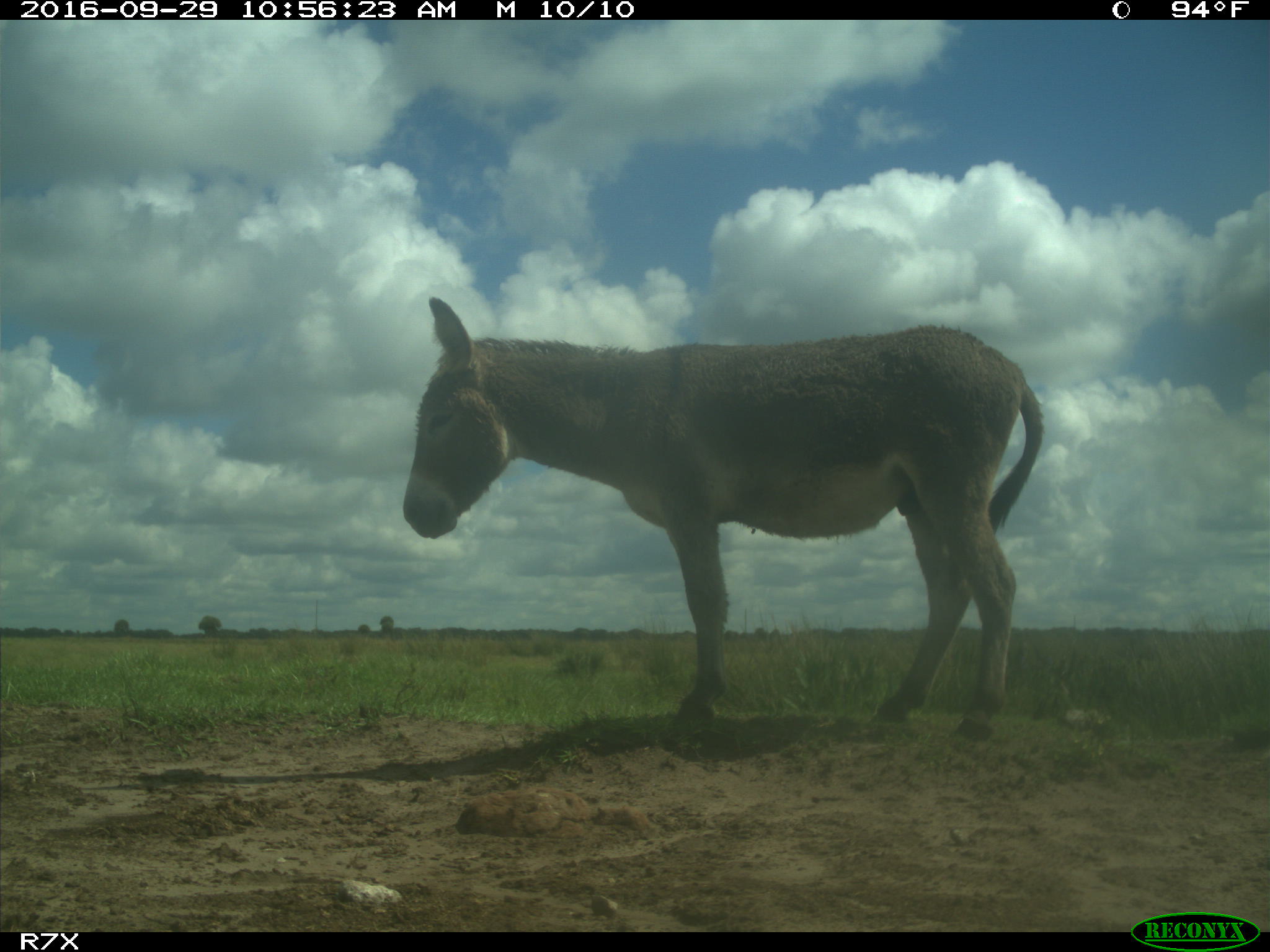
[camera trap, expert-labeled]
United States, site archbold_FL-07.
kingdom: Animalia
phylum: Chordata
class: Mammalia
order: Perissodactyla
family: Equidae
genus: Equus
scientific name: Equus africanus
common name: african wild ass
Equus africanus (african wild ass).